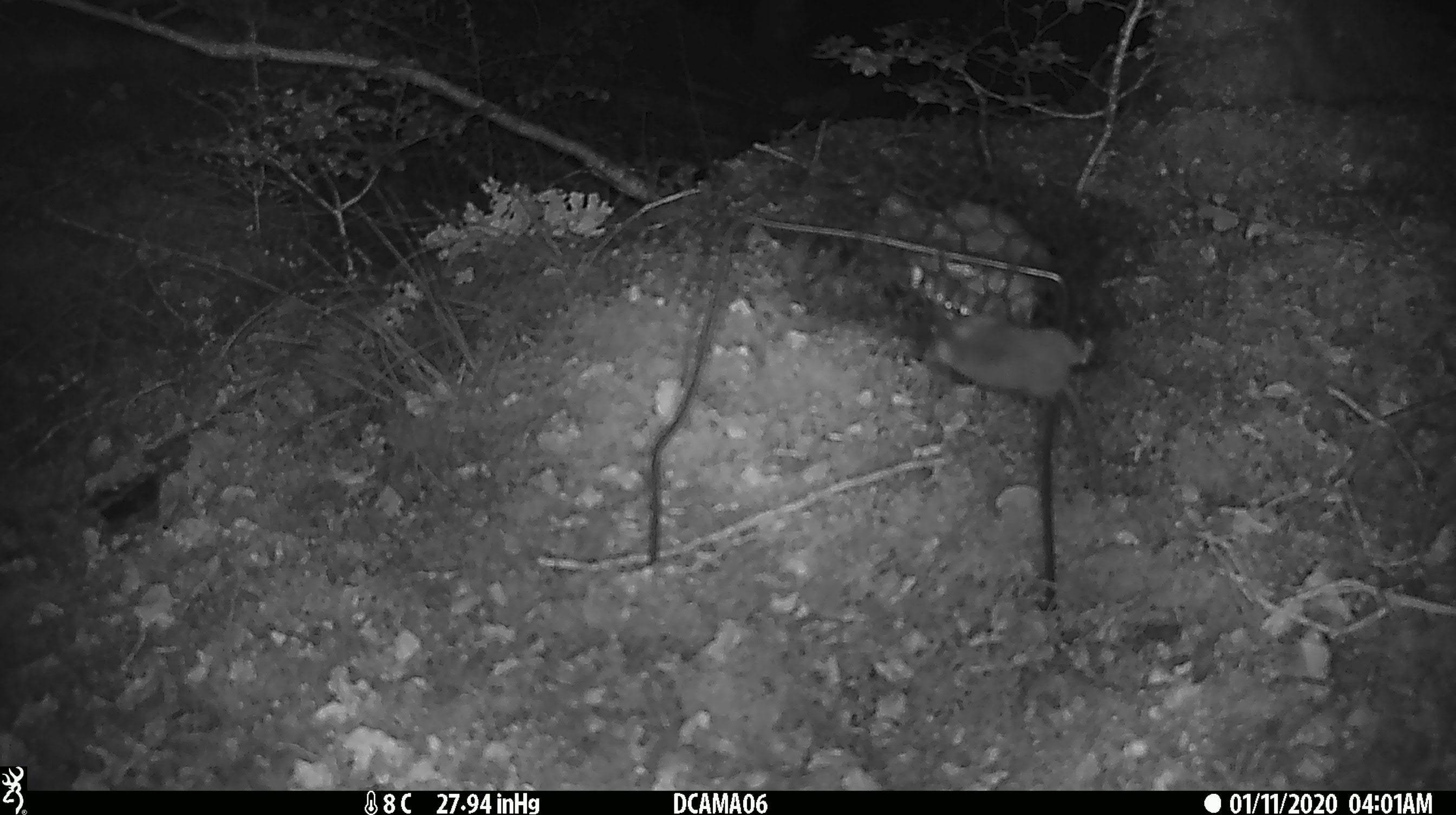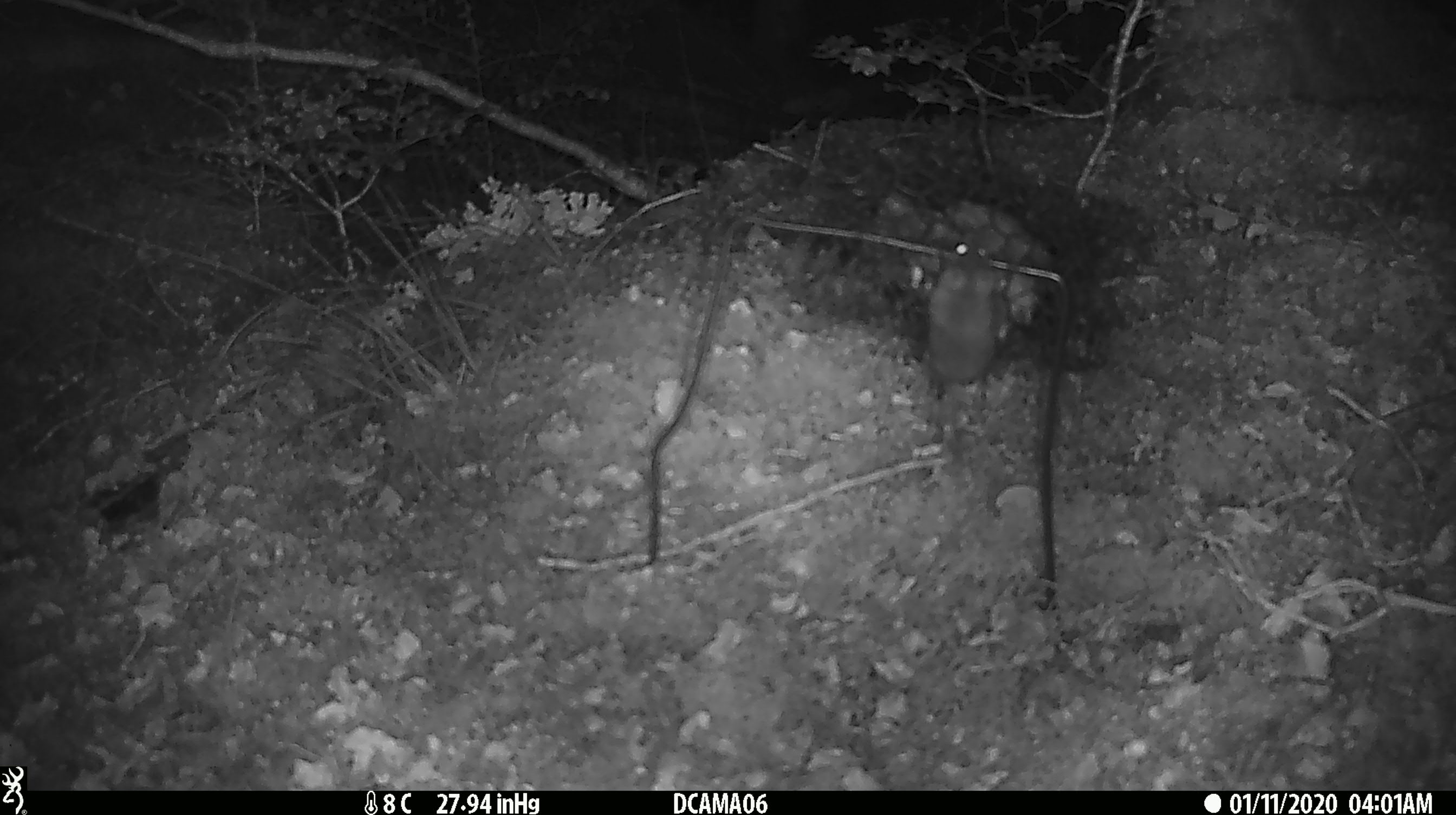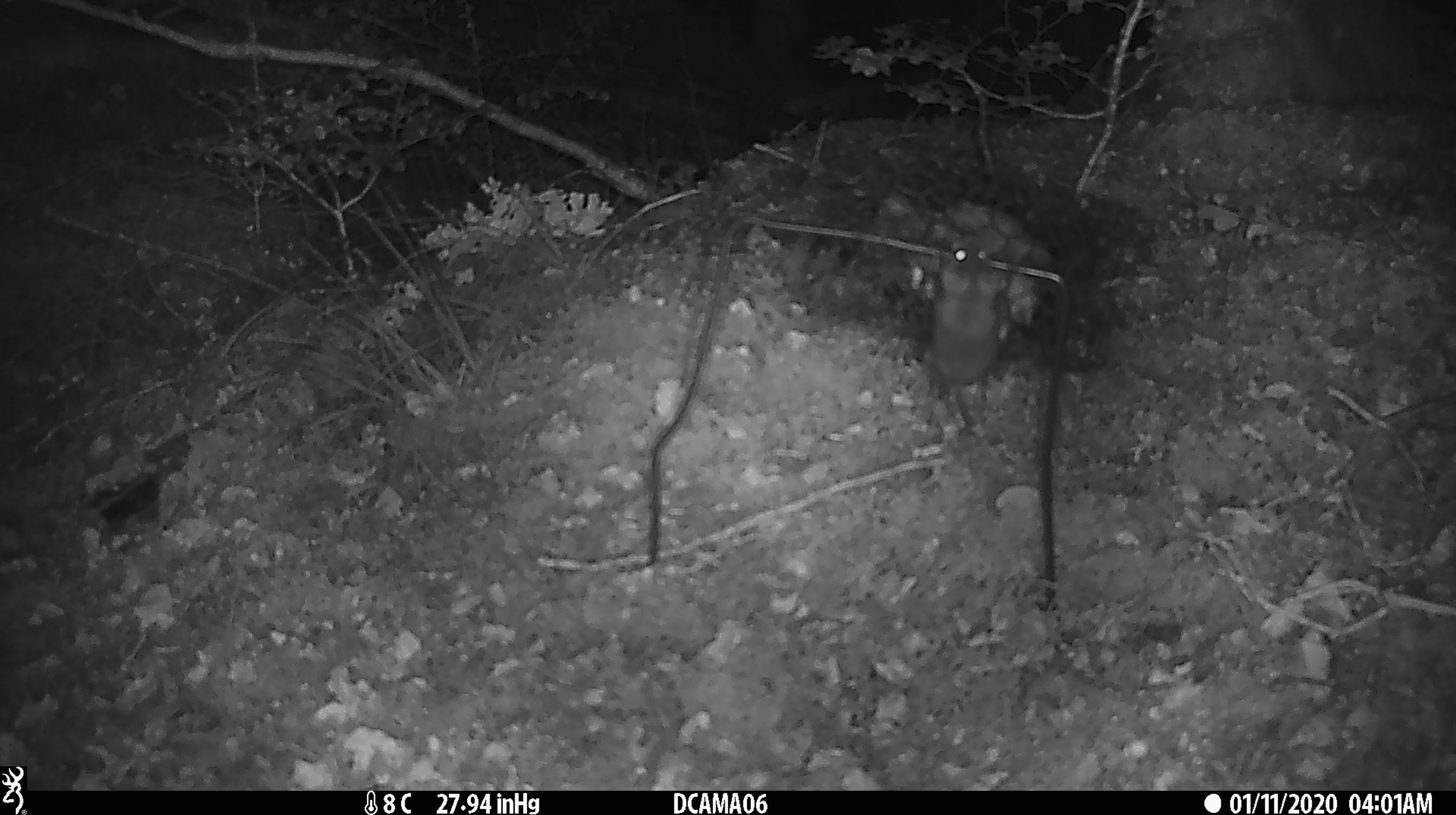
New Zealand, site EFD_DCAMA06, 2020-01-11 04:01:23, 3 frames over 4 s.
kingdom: Animalia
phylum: Chordata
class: Mammalia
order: Rodentia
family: Muridae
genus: Mus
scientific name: Mus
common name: mouse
Mouse (Mus).